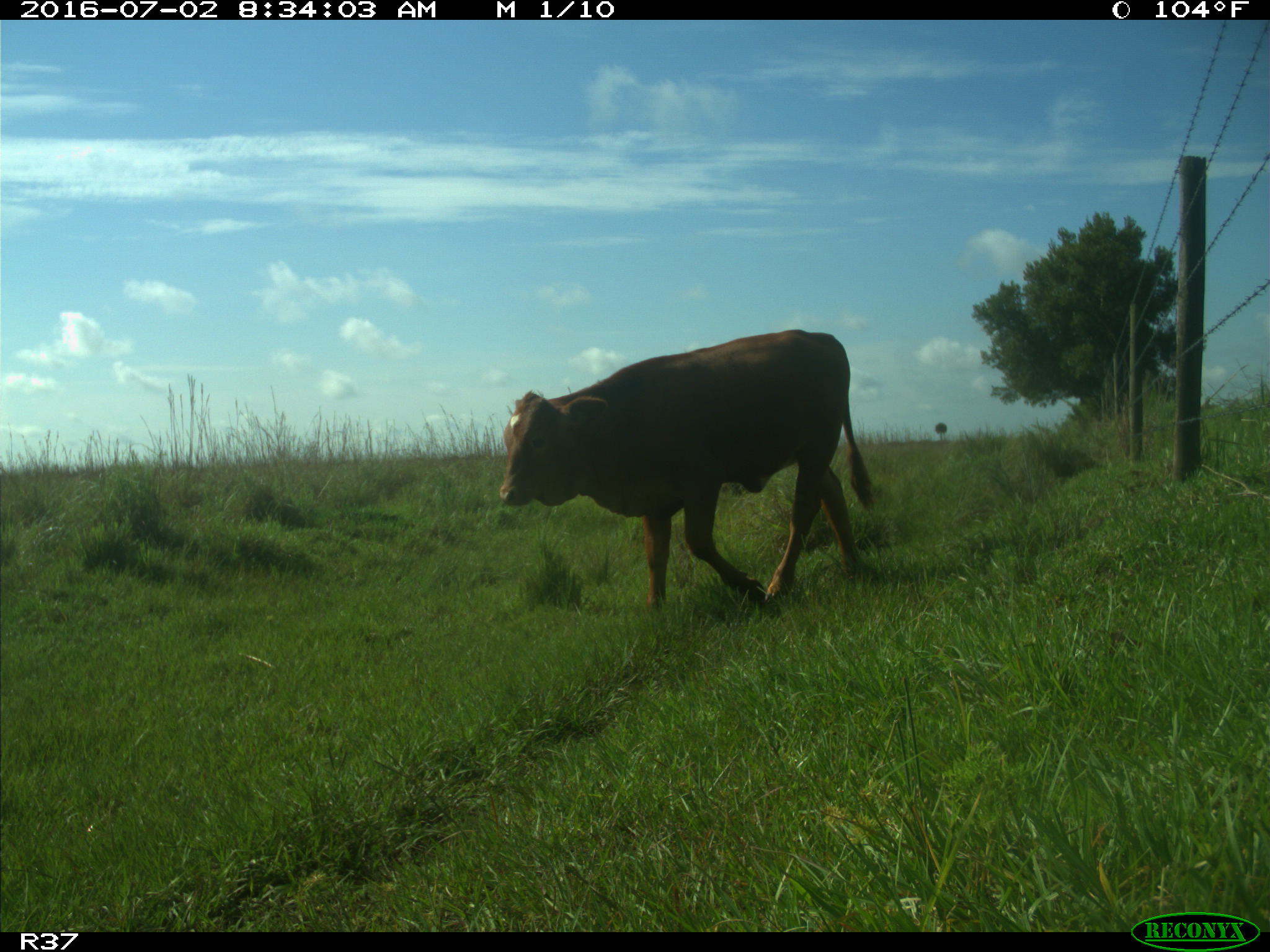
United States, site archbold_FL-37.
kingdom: Animalia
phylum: Chordata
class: Mammalia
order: Artiodactyla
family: Bovidae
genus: Bos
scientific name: Bos taurus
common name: domestic cow